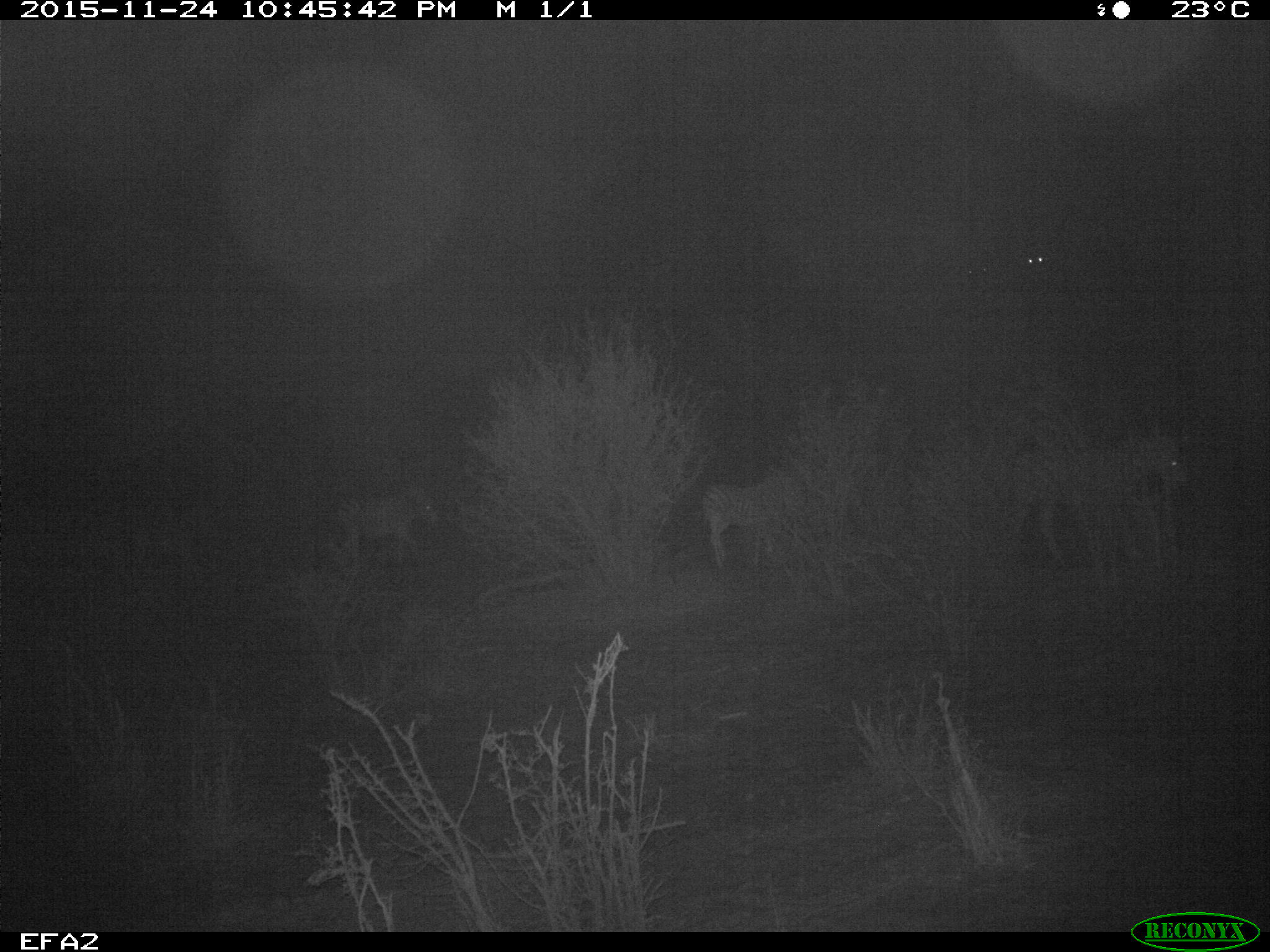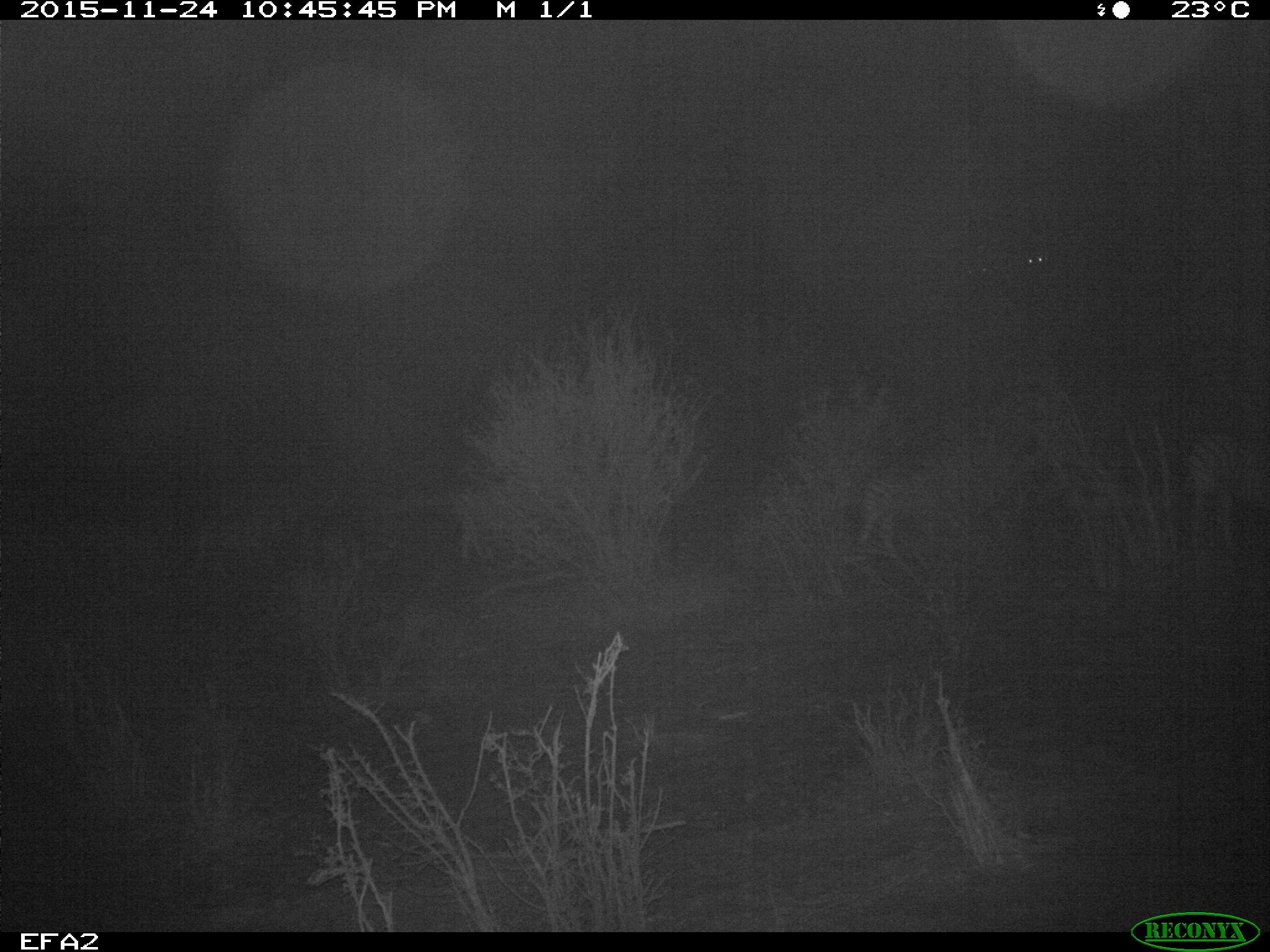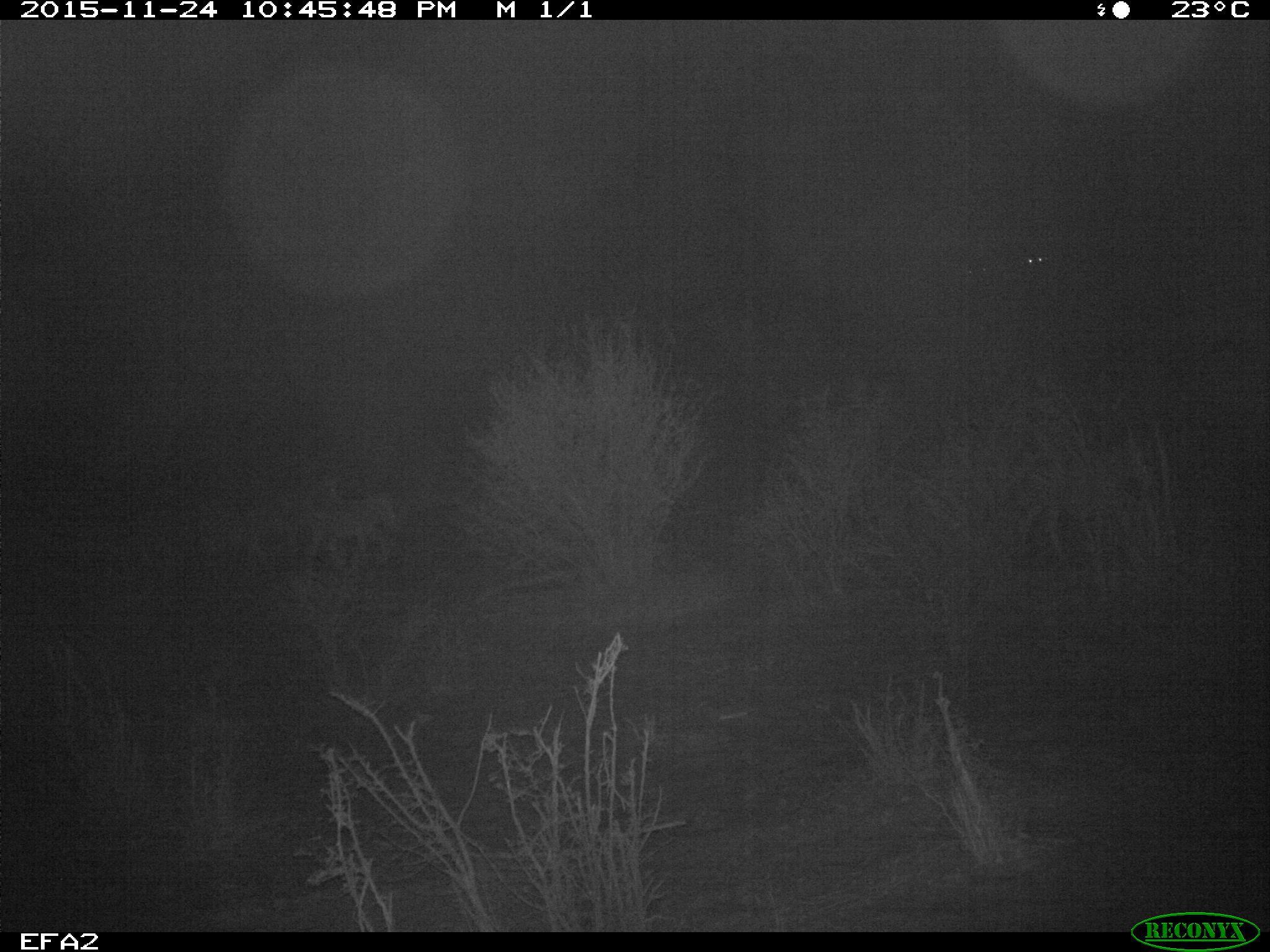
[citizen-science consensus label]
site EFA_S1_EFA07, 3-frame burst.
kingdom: Animalia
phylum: Chordata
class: Mammalia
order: Perissodactyla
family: Equidae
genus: Equus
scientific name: Equus quagga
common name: plains zebra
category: zebraplains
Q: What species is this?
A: Zebraplains (plains zebra) (Equus quagga).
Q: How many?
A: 4.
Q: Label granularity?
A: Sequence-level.